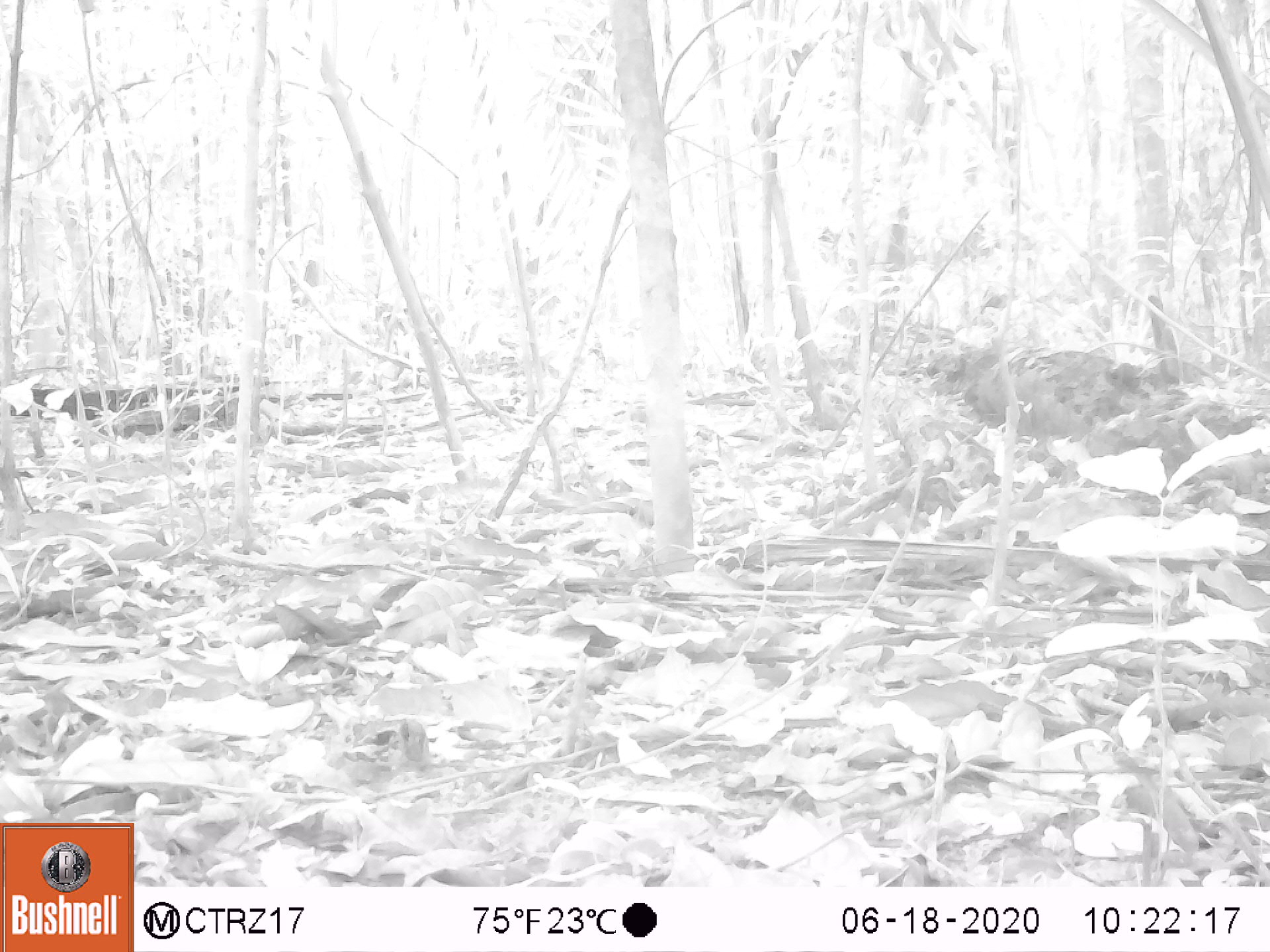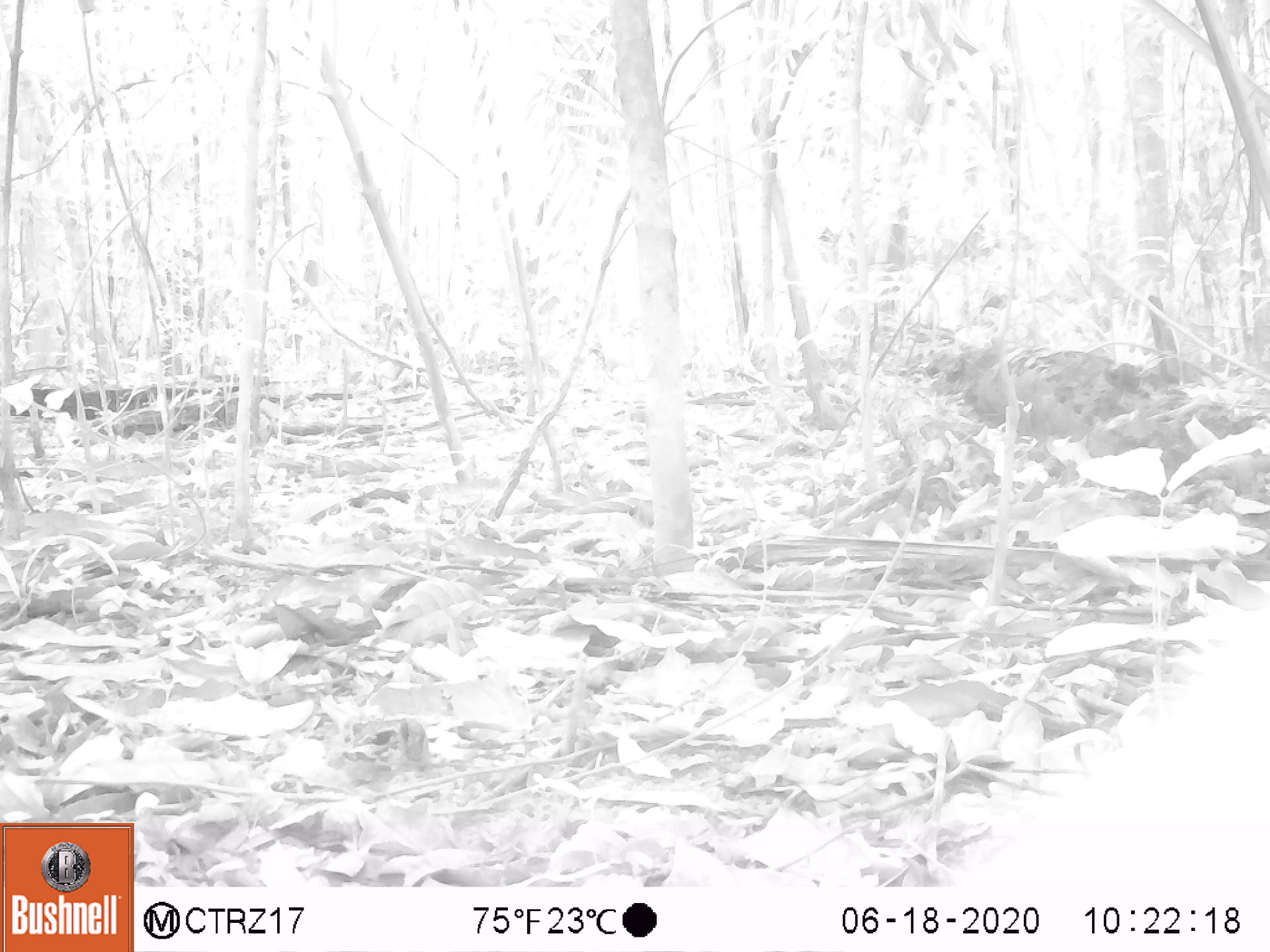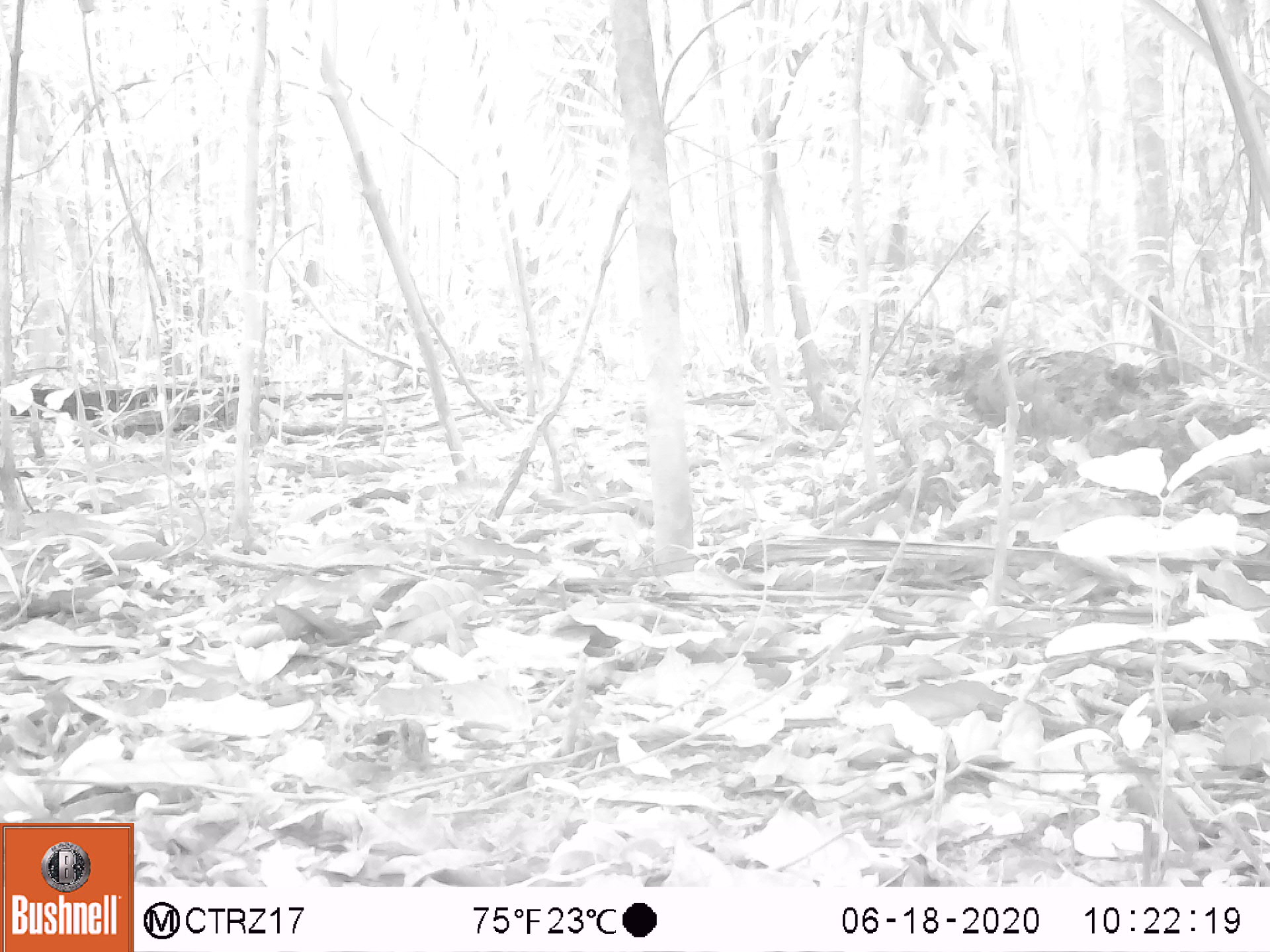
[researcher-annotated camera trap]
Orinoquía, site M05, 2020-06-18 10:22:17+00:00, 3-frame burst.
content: unidentified animal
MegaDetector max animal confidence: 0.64